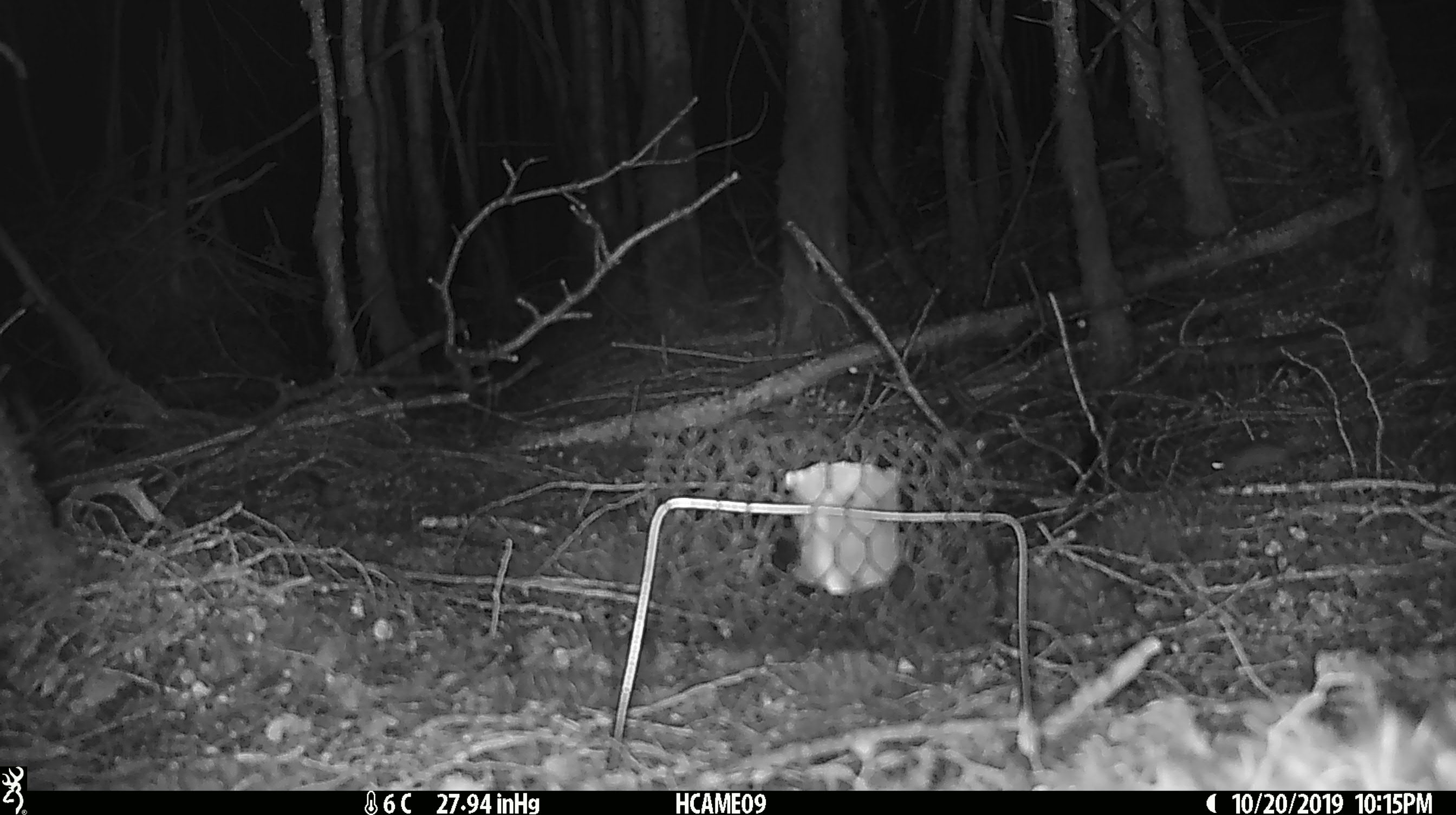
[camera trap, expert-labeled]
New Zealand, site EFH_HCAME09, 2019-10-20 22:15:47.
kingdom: Animalia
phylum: Chordata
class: Mammalia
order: Rodentia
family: Muridae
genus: Mus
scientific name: Mus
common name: mouse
Mouse (Mus).